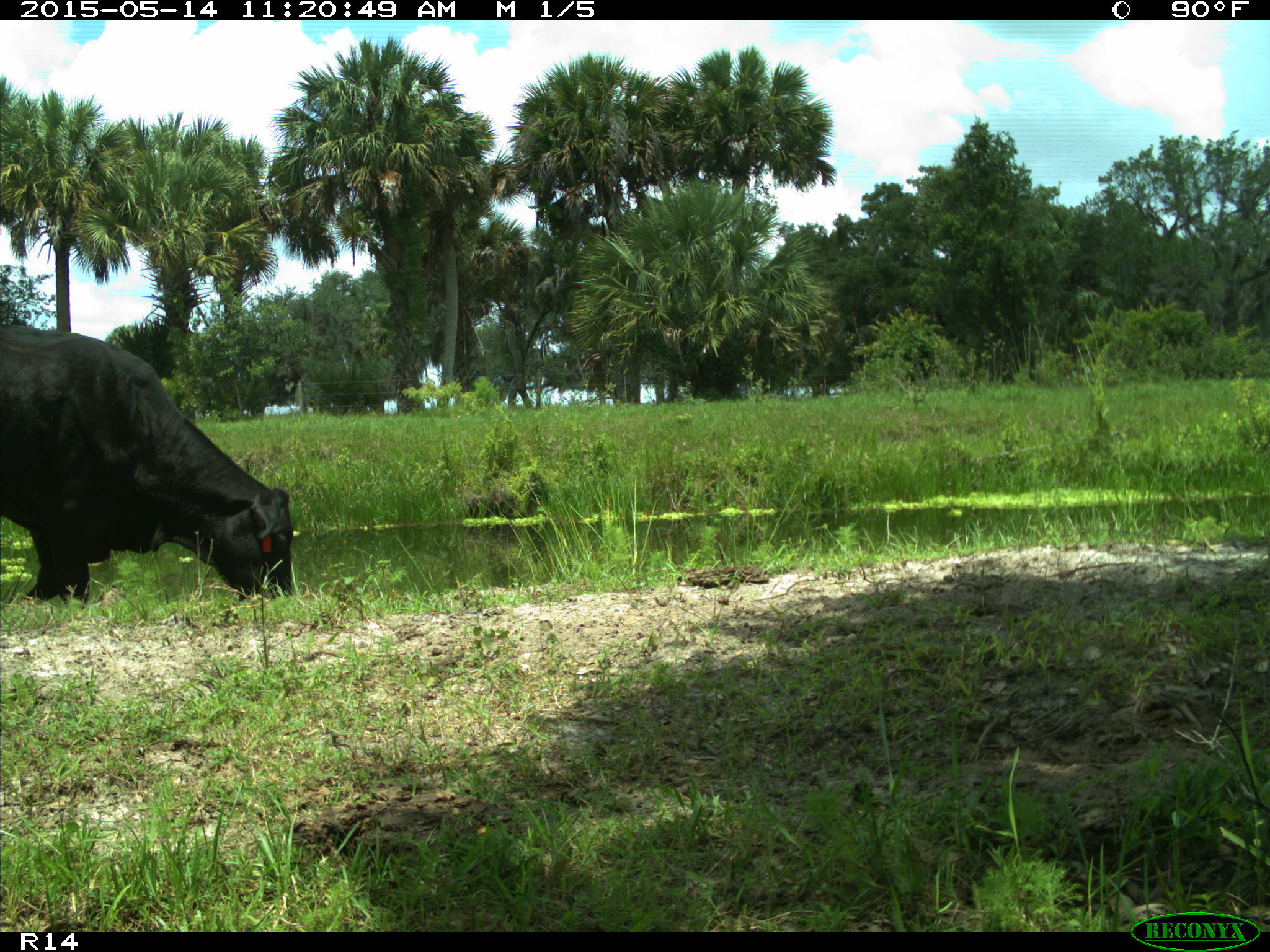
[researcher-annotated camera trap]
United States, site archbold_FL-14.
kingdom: Animalia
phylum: Chordata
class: Mammalia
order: Artiodactyla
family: Bovidae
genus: Bos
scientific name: Bos taurus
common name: domestic cow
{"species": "Bos taurus (domestic cow)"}